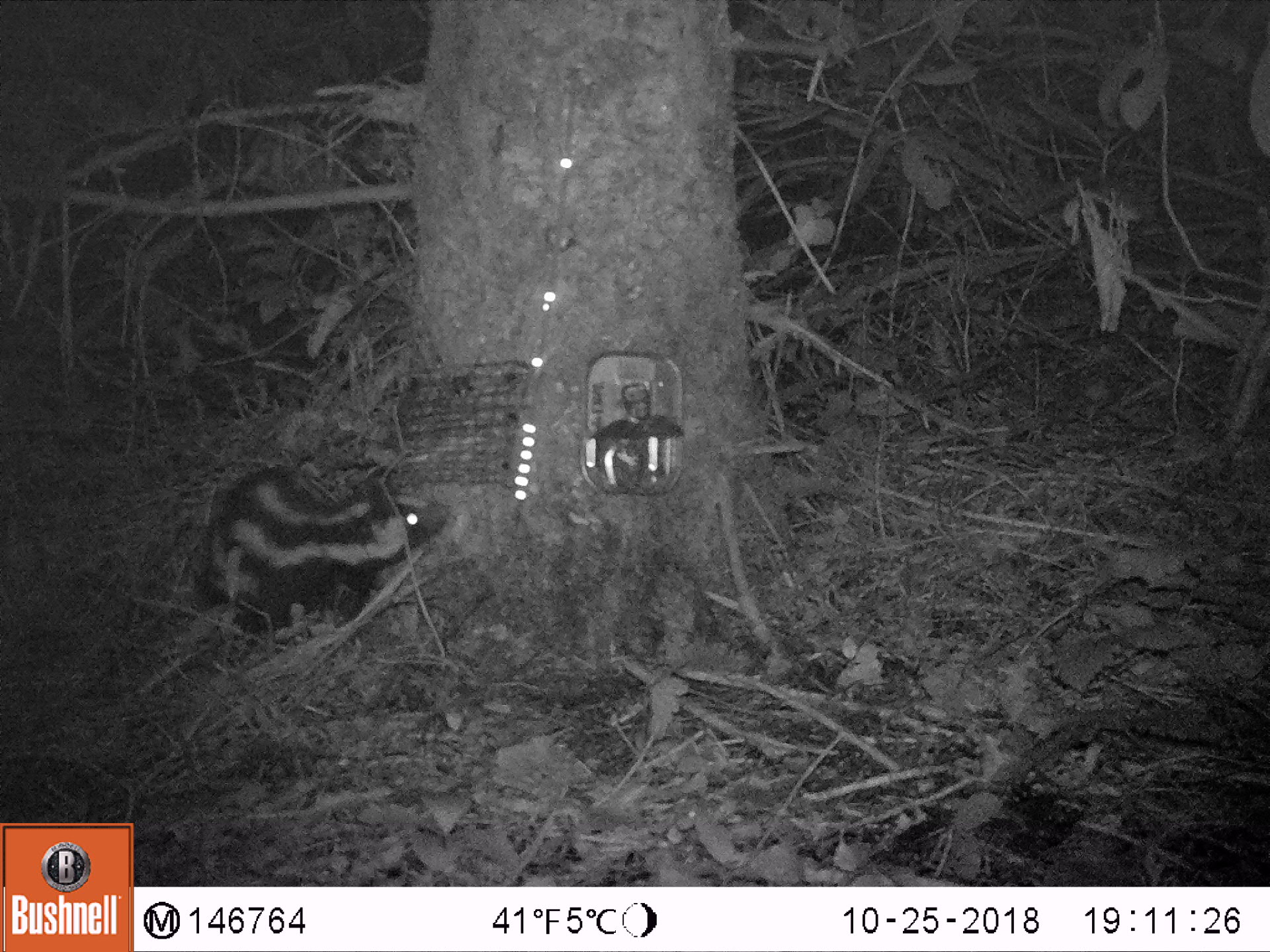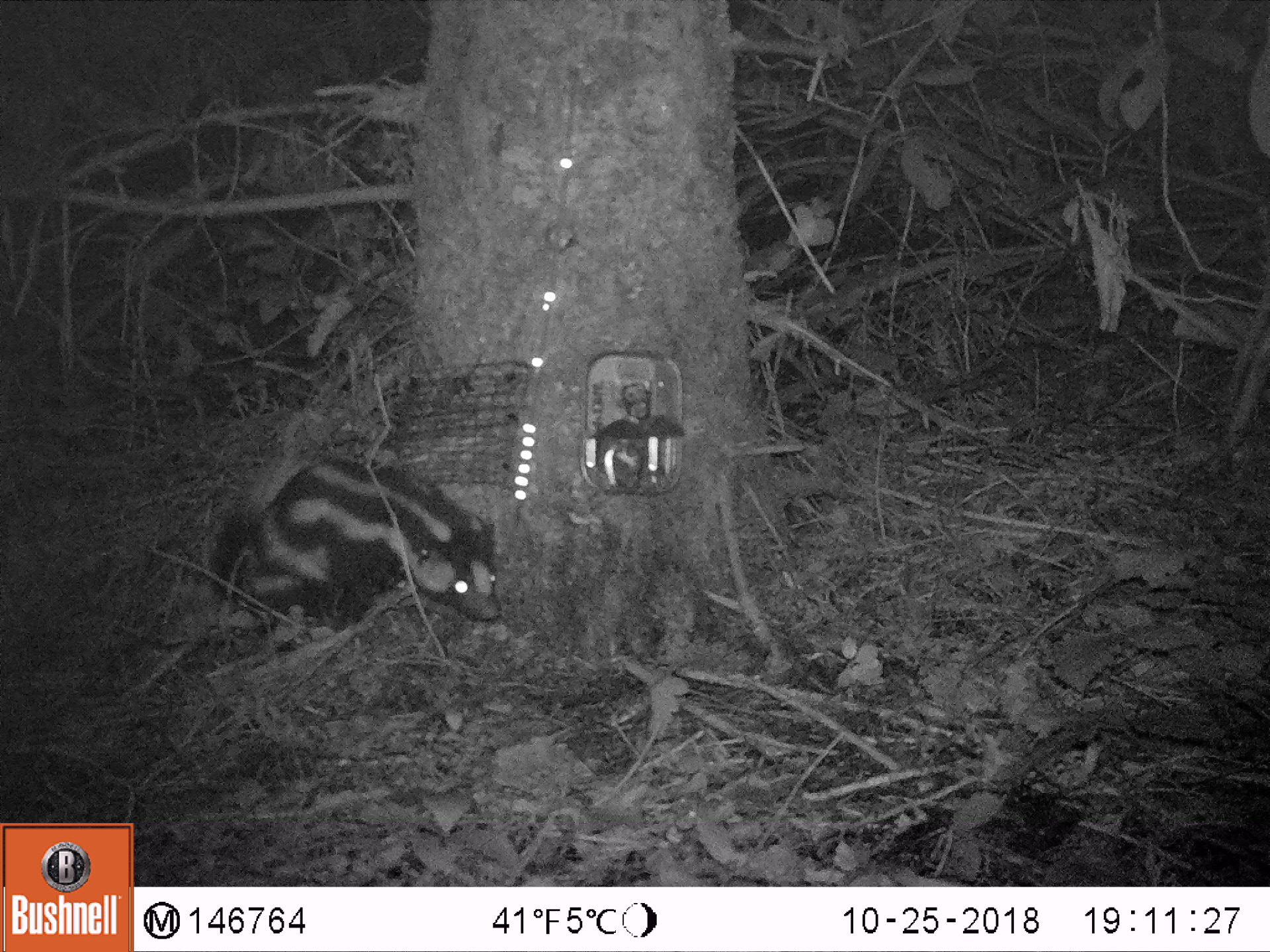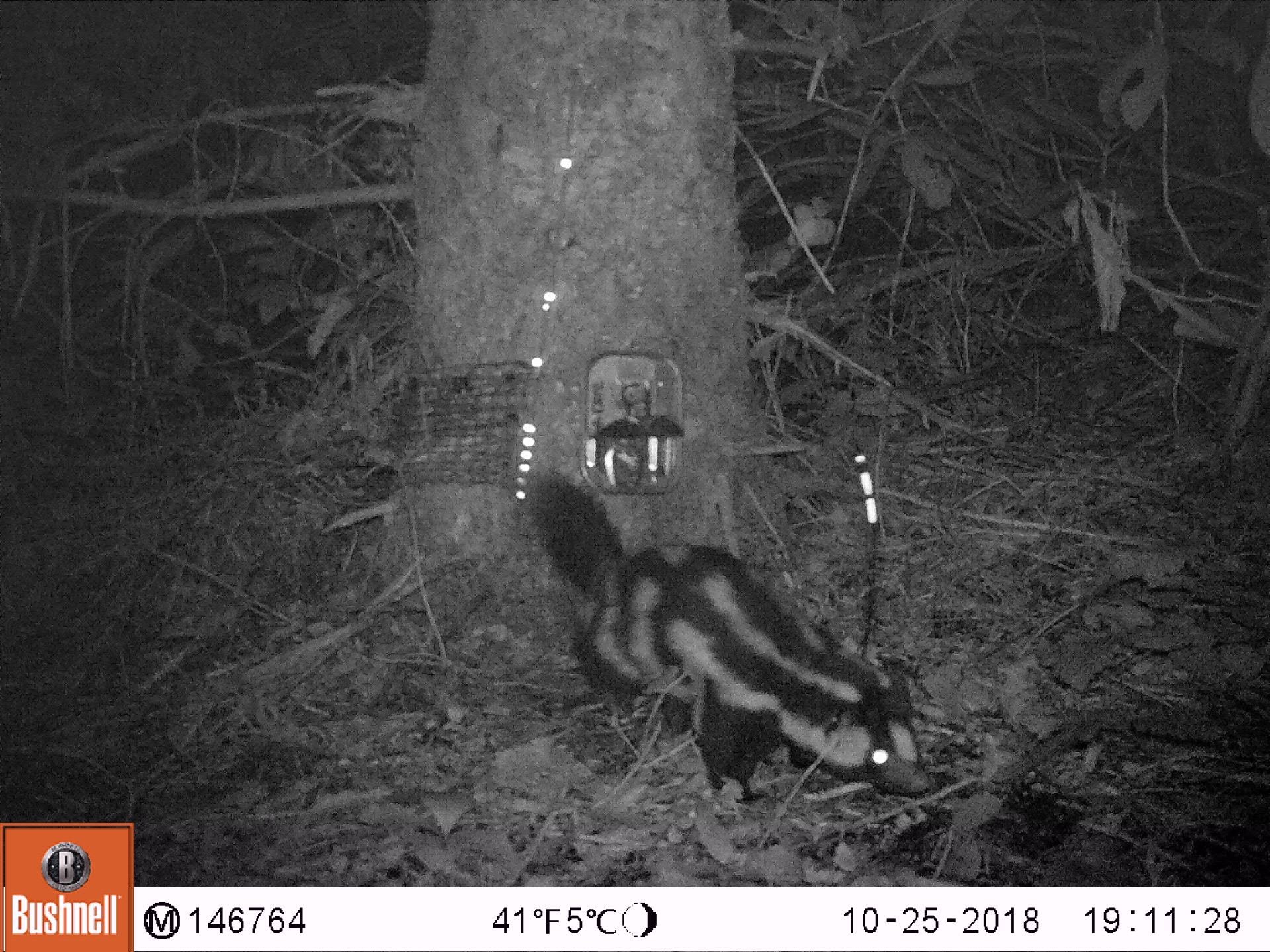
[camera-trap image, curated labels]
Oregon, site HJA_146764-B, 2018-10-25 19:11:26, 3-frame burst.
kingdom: Animalia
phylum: Chordata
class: Mammalia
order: Carnivora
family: Mephitidae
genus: Spilogale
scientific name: Spilogale gracilis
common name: western spotted skunk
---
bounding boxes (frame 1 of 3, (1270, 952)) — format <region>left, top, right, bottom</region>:
western spotted skunk: <region>175, 433, 499, 677</region>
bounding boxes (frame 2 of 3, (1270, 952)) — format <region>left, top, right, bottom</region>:
western spotted skunk: <region>163, 448, 551, 678</region>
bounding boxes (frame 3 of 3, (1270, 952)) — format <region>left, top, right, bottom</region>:
western spotted skunk: <region>504, 451, 959, 829</region>